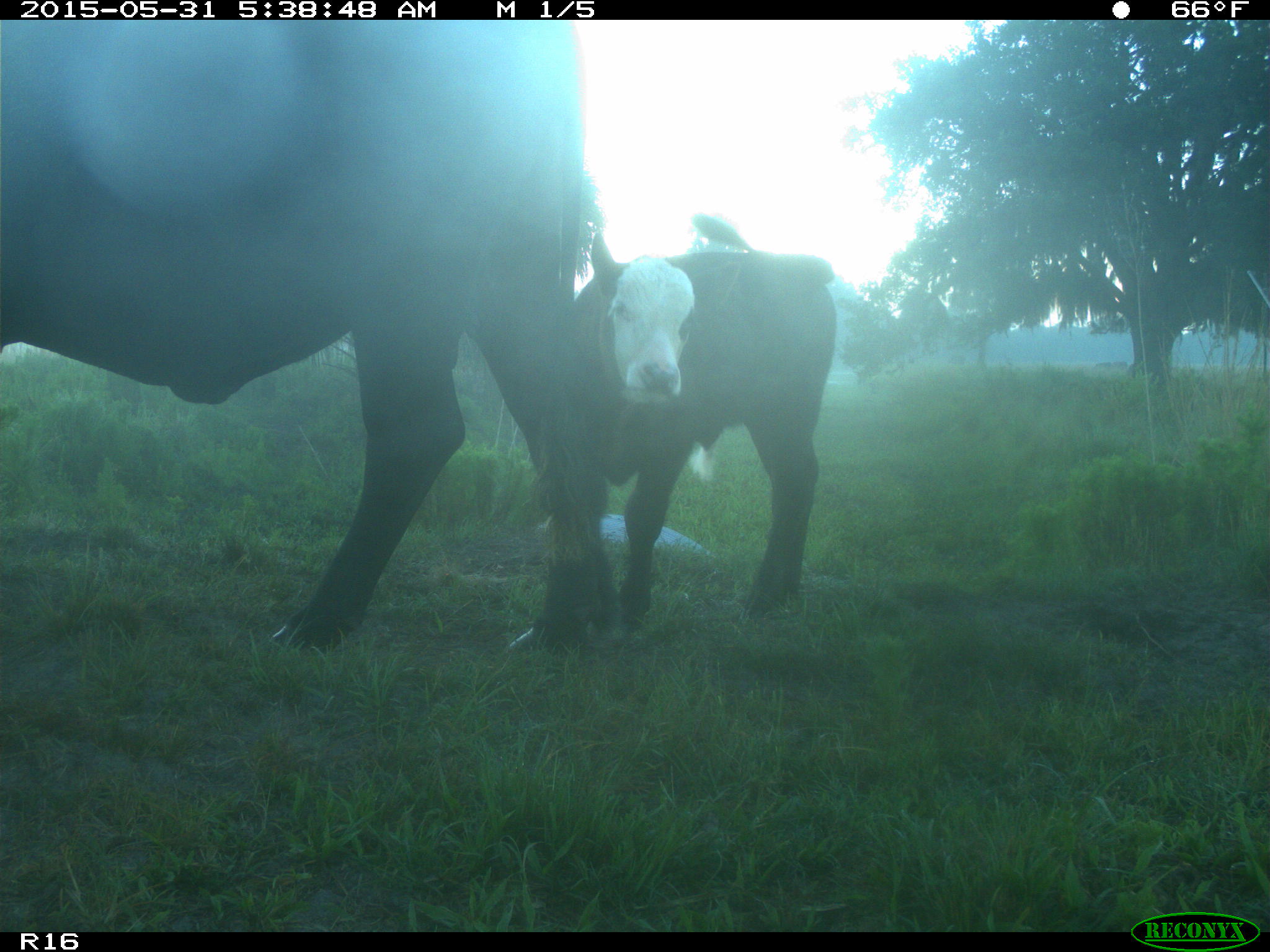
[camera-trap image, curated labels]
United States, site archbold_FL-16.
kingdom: Animalia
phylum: Chordata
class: Mammalia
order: Artiodactyla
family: Bovidae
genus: Bos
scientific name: Bos taurus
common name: domestic cow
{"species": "Bos taurus (domestic cow)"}